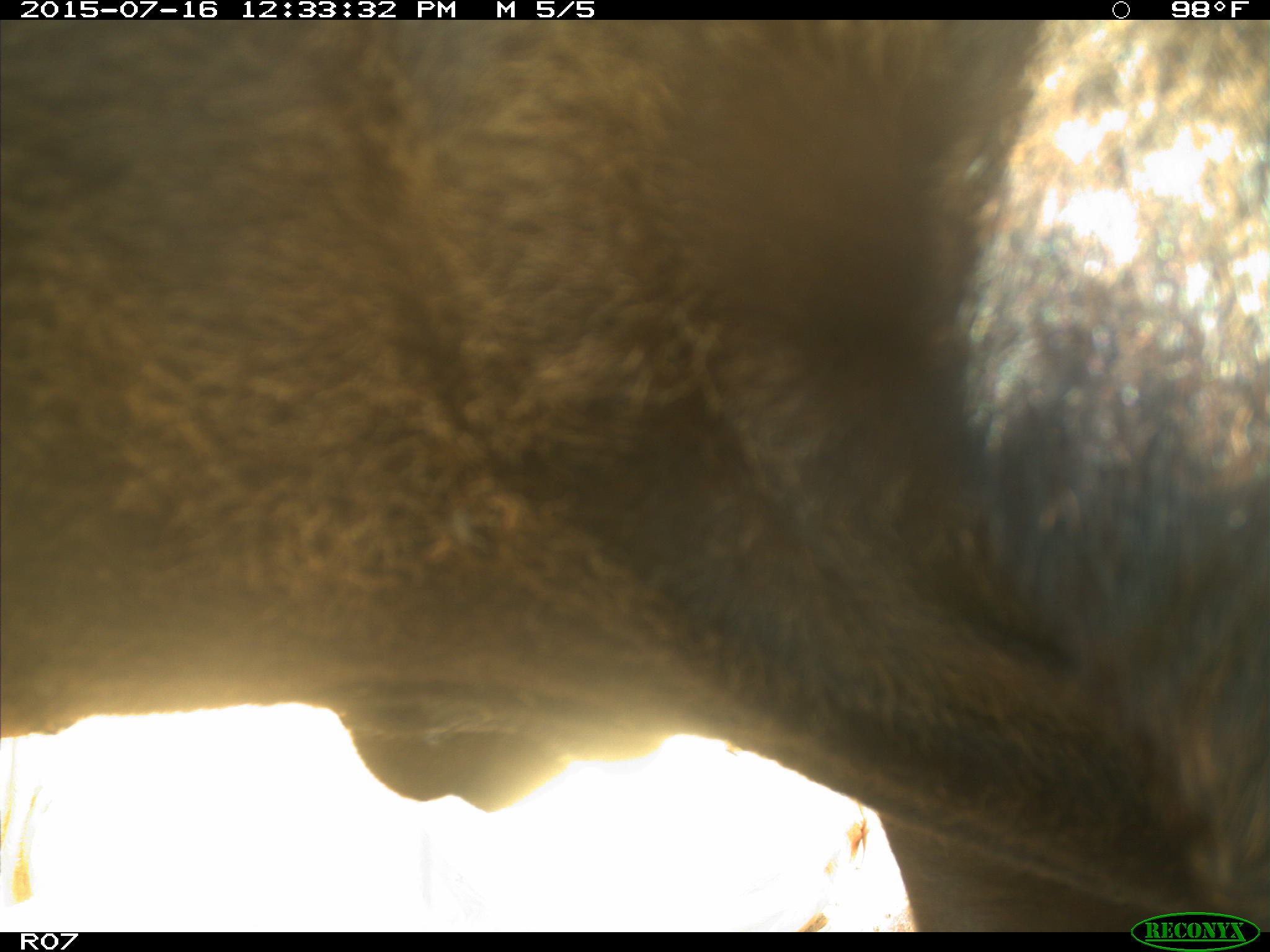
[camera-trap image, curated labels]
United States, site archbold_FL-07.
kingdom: Animalia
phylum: Chordata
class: Mammalia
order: Artiodactyla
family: Bovidae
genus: Bos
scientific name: Bos taurus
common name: domestic cow